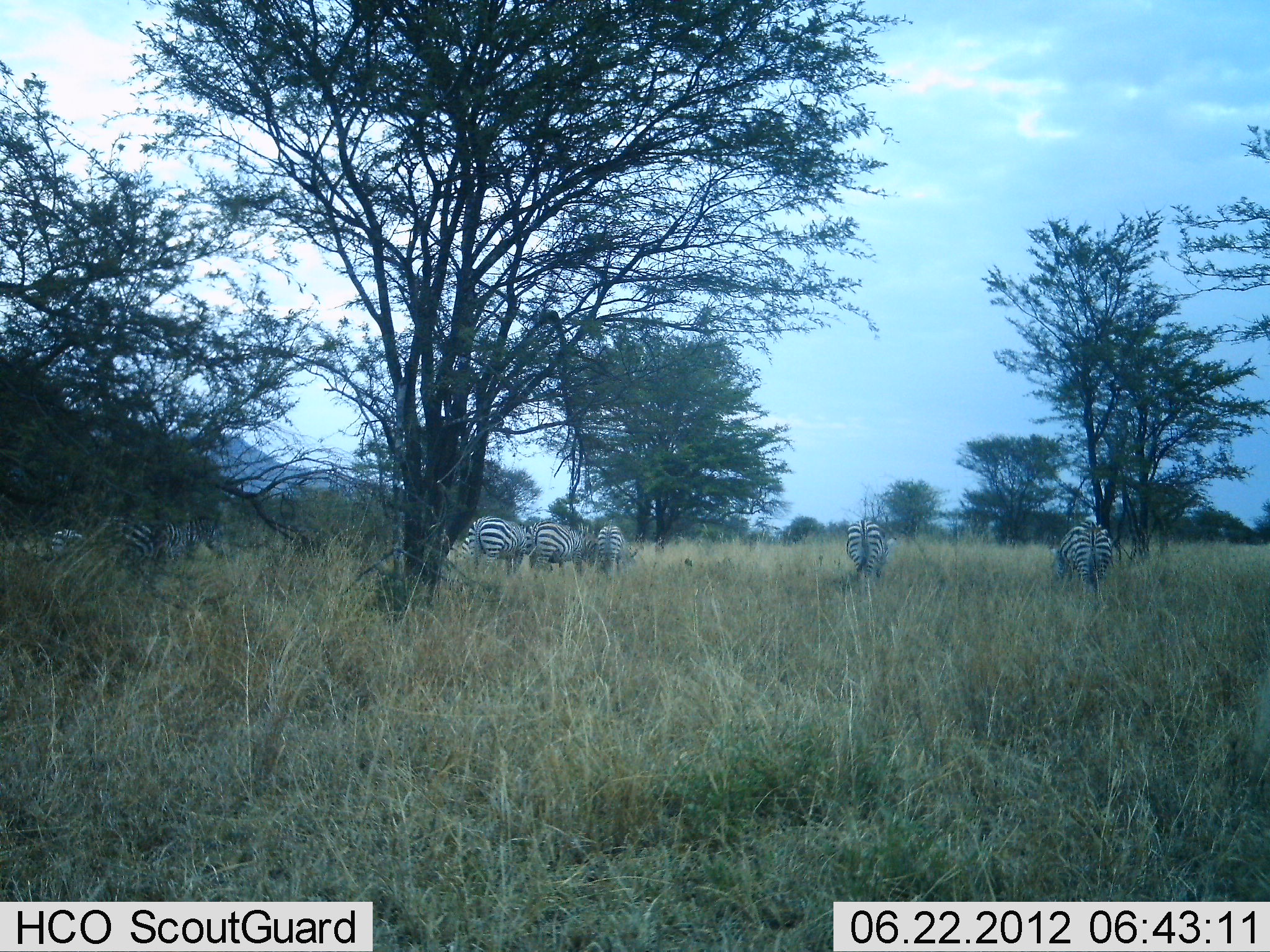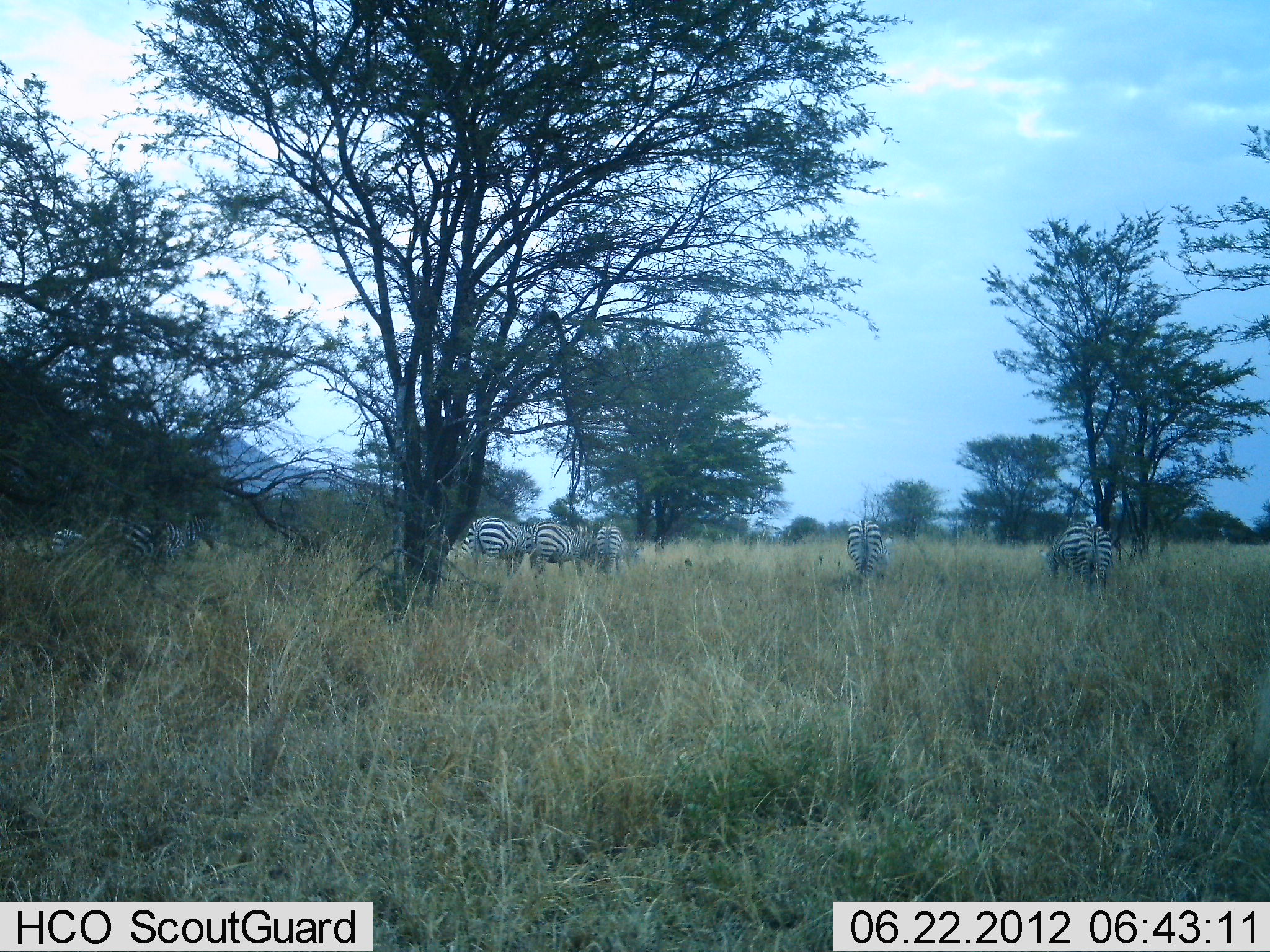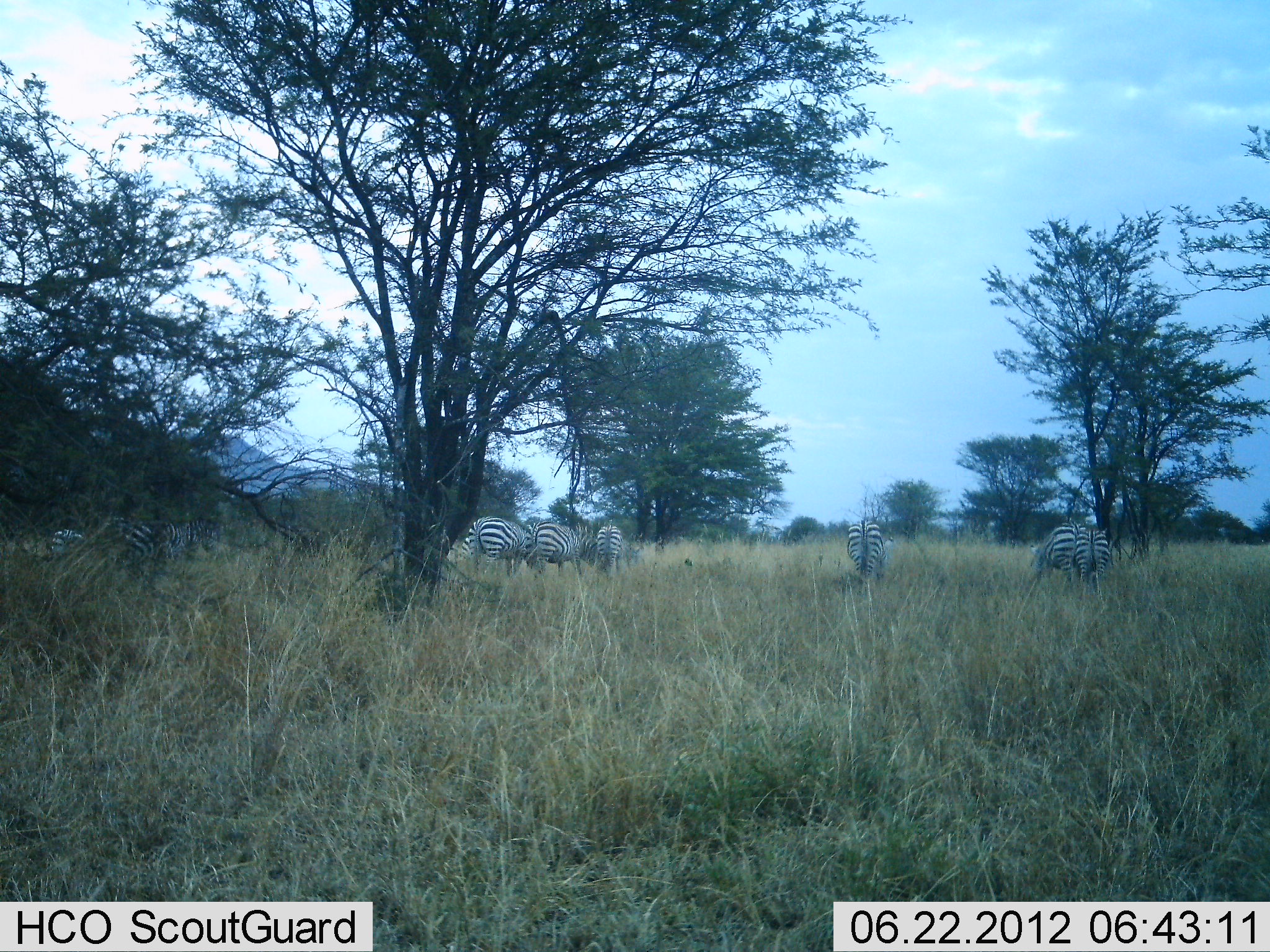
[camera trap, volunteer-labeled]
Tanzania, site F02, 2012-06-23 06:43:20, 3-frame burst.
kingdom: Animalia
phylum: Chordata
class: Mammalia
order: Perissodactyla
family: Equidae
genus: Equus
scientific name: Equus quagga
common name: plains zebra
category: zebra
Zebra (plains zebra) (Equus quagga), count 7. Behavior (volunteer vote fractions): standing 50%, resting 0%, moving 0%, interacting 0%. Young present (vote fraction): 0%. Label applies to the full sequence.